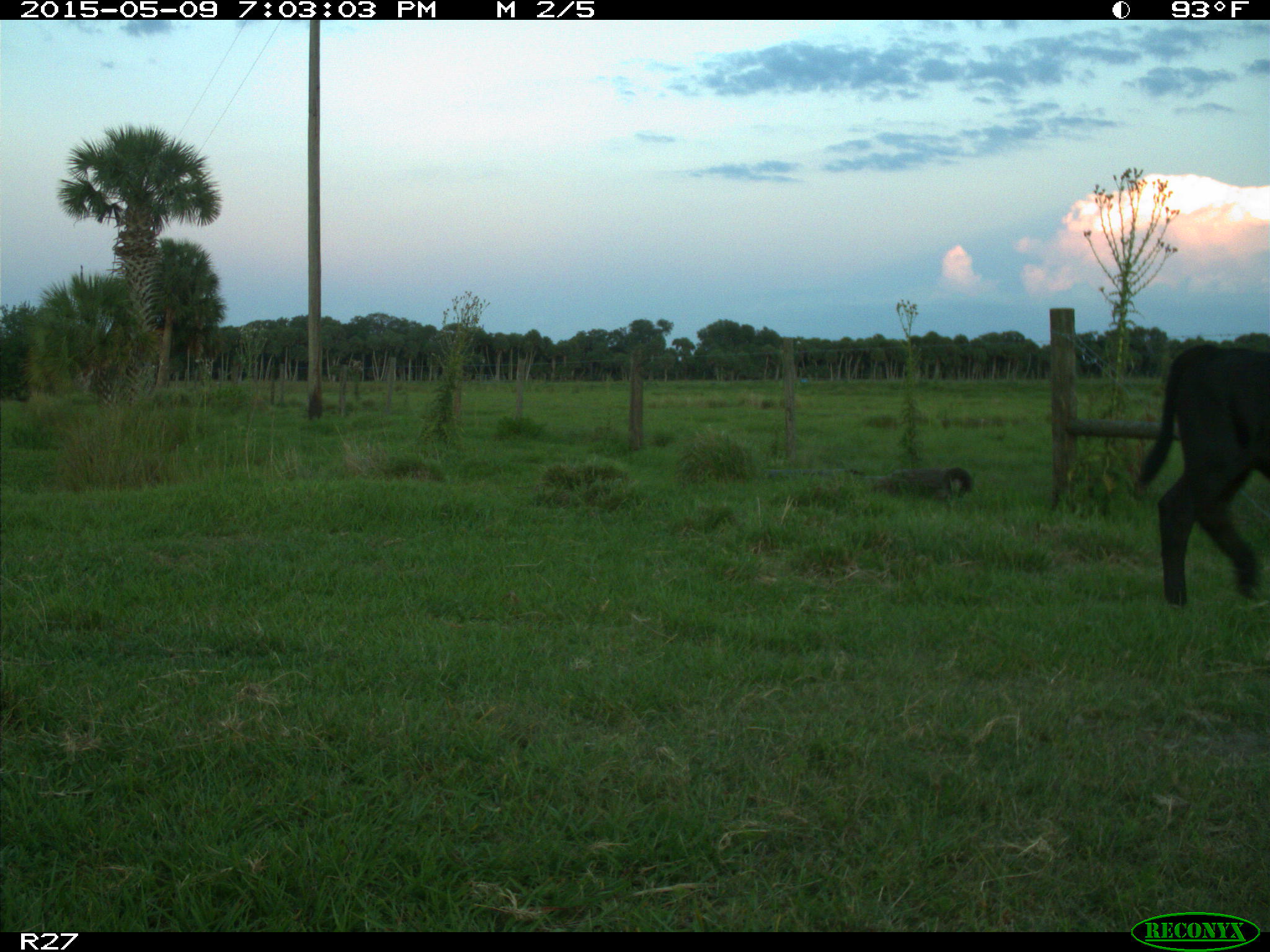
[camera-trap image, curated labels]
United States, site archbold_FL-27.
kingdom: Animalia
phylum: Chordata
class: Mammalia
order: Artiodactyla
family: Bovidae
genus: Bos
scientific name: Bos taurus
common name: domestic cow